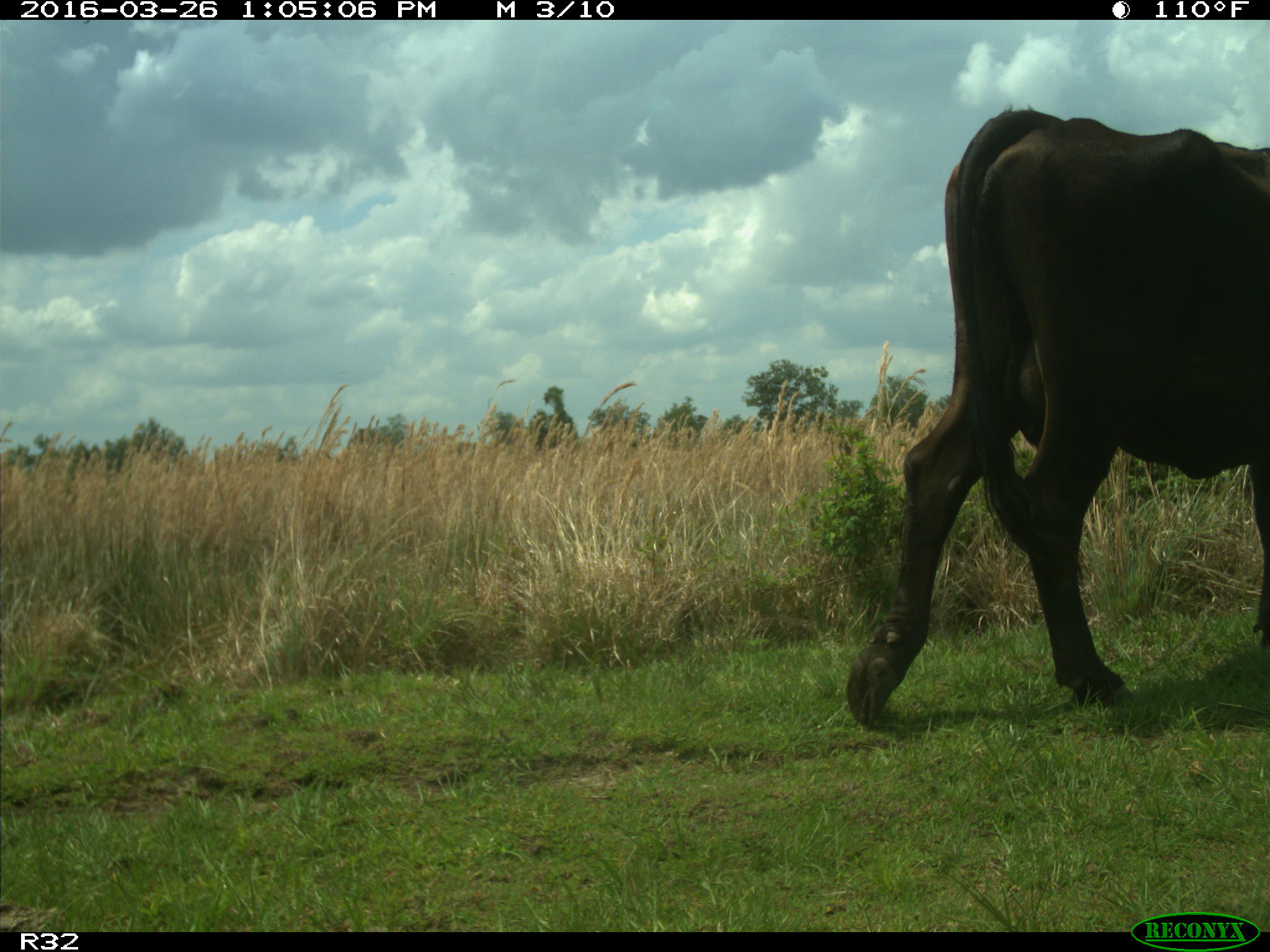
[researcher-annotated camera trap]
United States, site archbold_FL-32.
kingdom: Animalia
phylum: Chordata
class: Mammalia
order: Artiodactyla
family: Bovidae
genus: Bos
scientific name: Bos taurus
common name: domestic cow